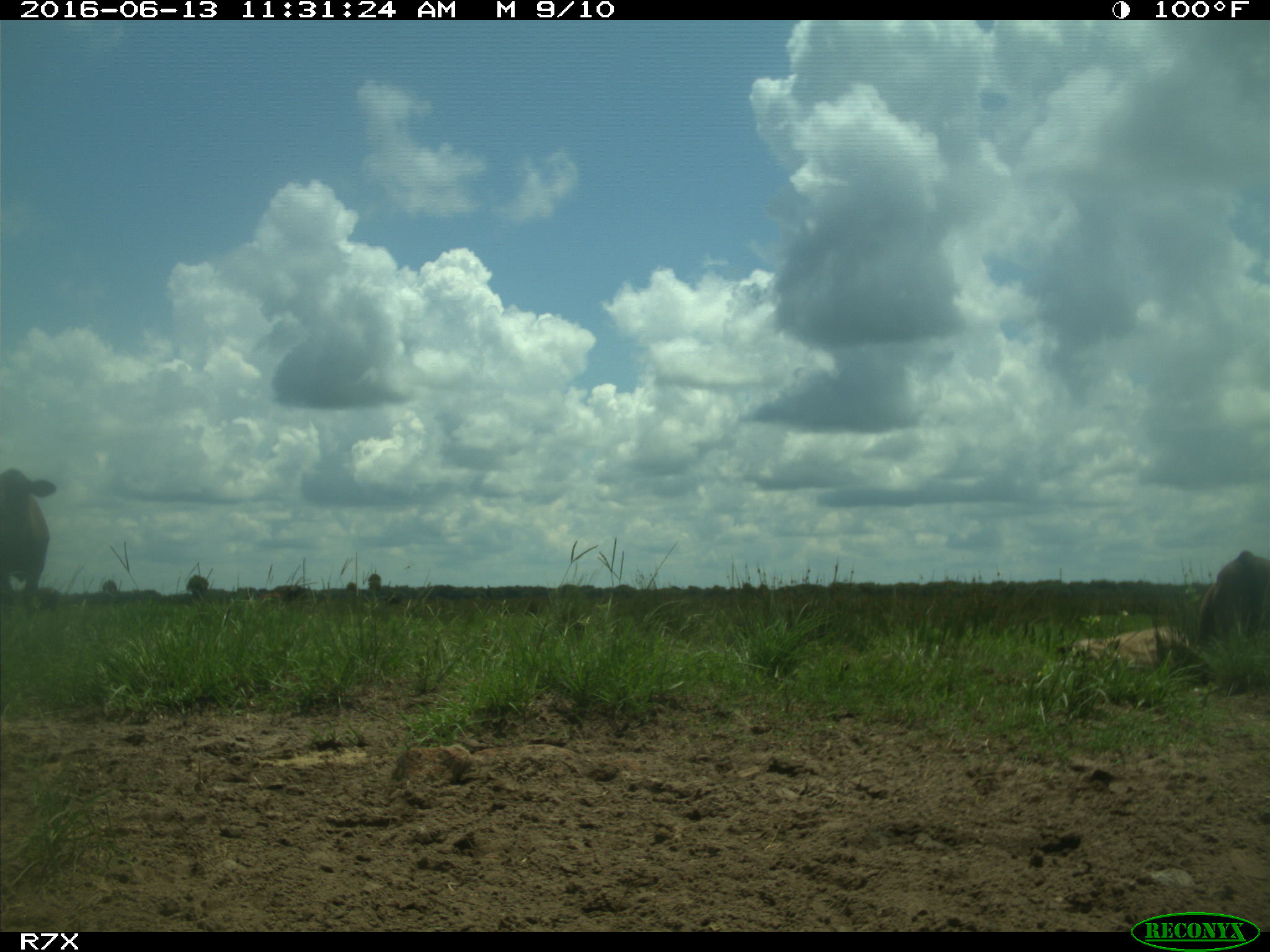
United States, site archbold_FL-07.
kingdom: Animalia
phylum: Chordata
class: Mammalia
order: Artiodactyla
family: Bovidae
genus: Bos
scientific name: Bos taurus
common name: domestic cow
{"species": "Bos taurus (domestic cow)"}